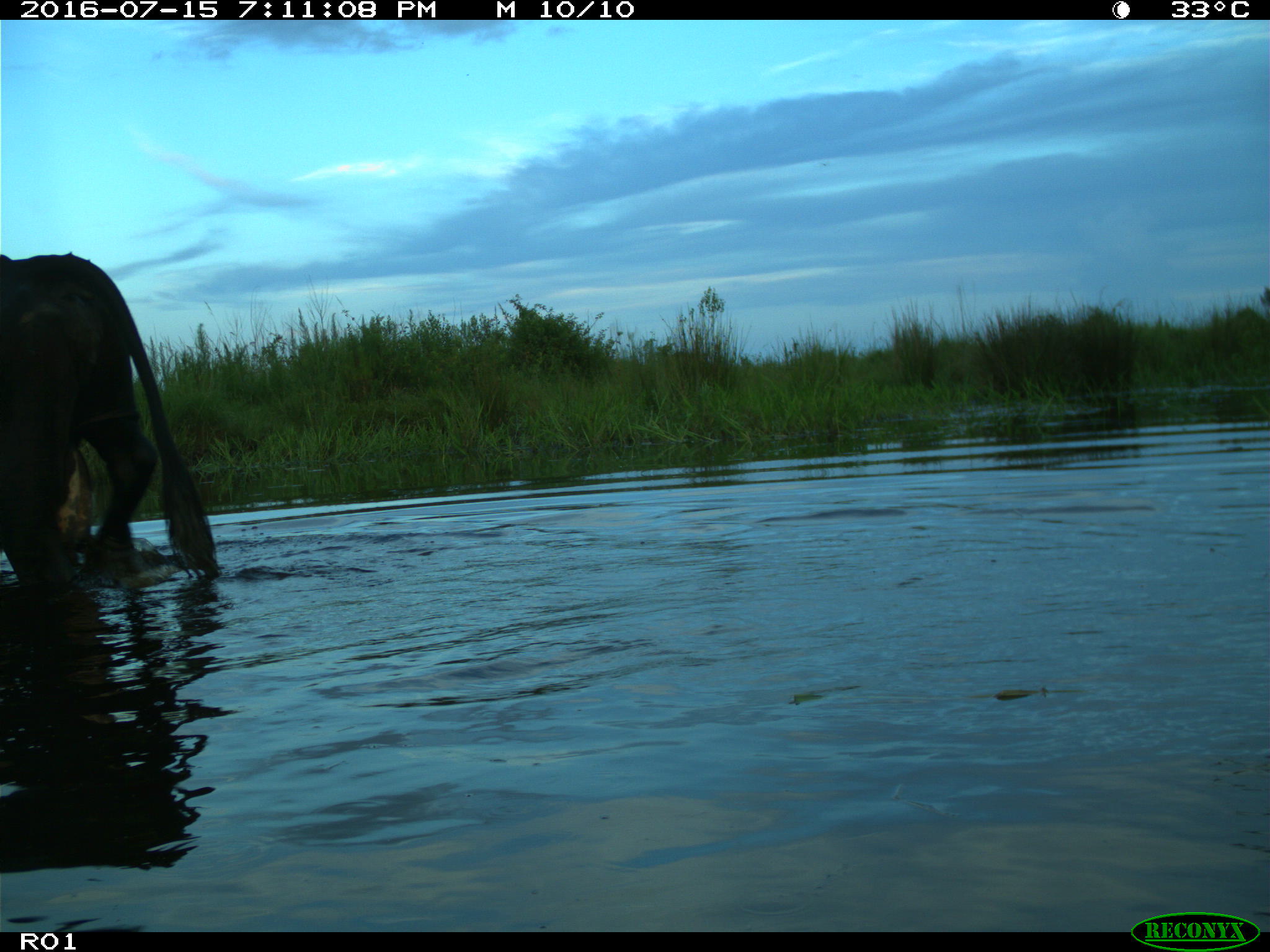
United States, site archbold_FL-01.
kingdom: Animalia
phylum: Chordata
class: Mammalia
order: Artiodactyla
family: Bovidae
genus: Bos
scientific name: Bos taurus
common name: domestic cow